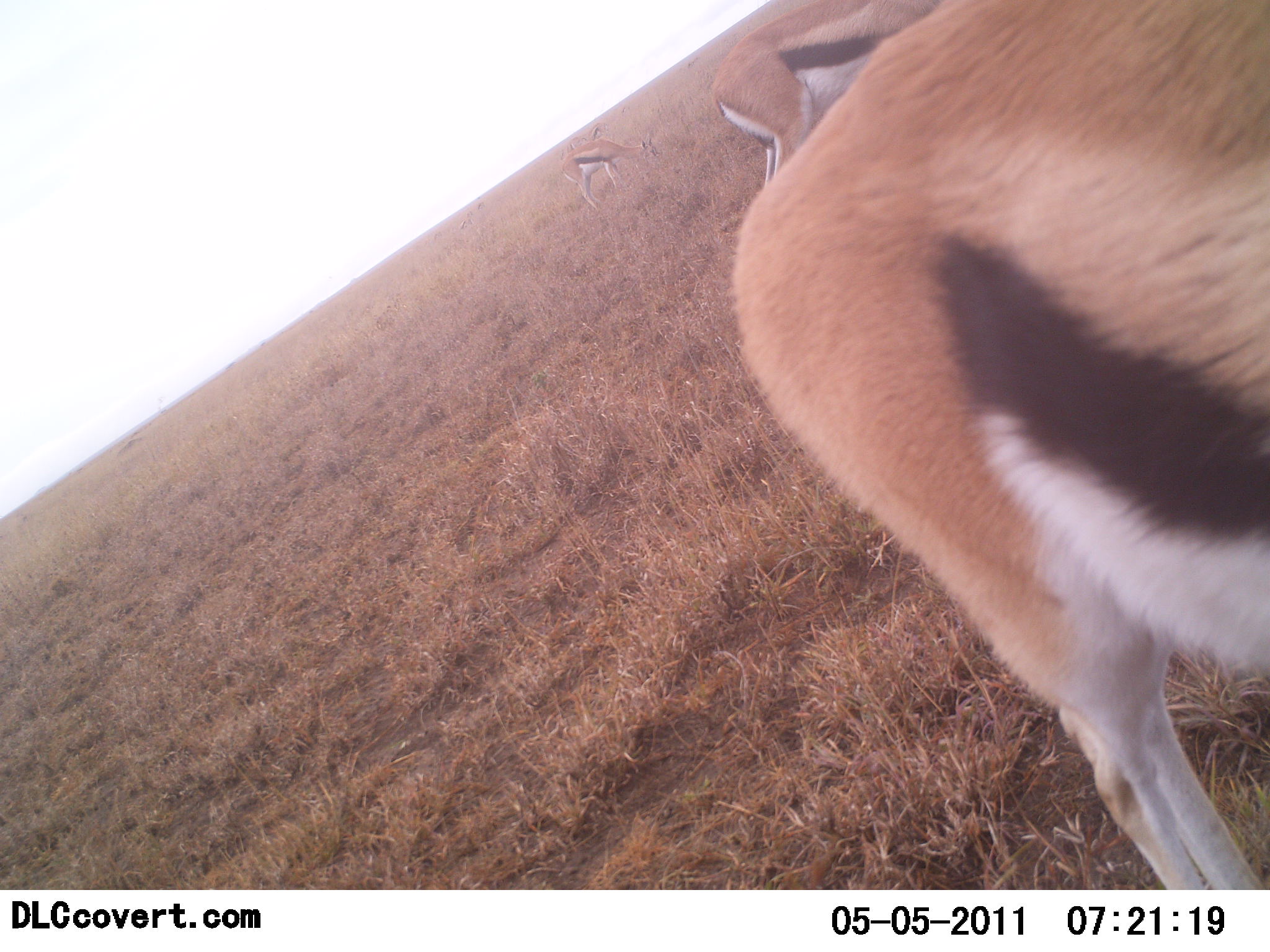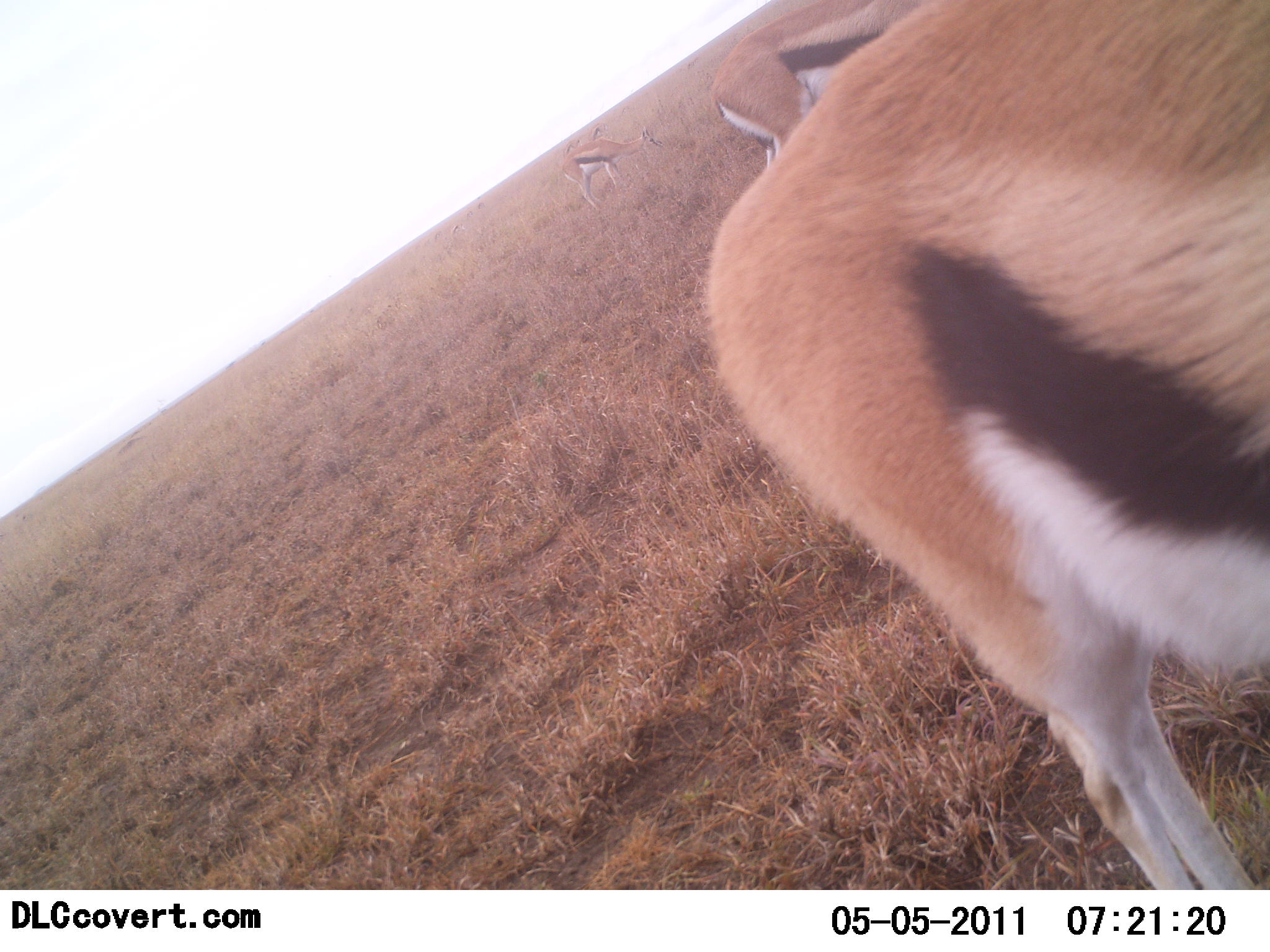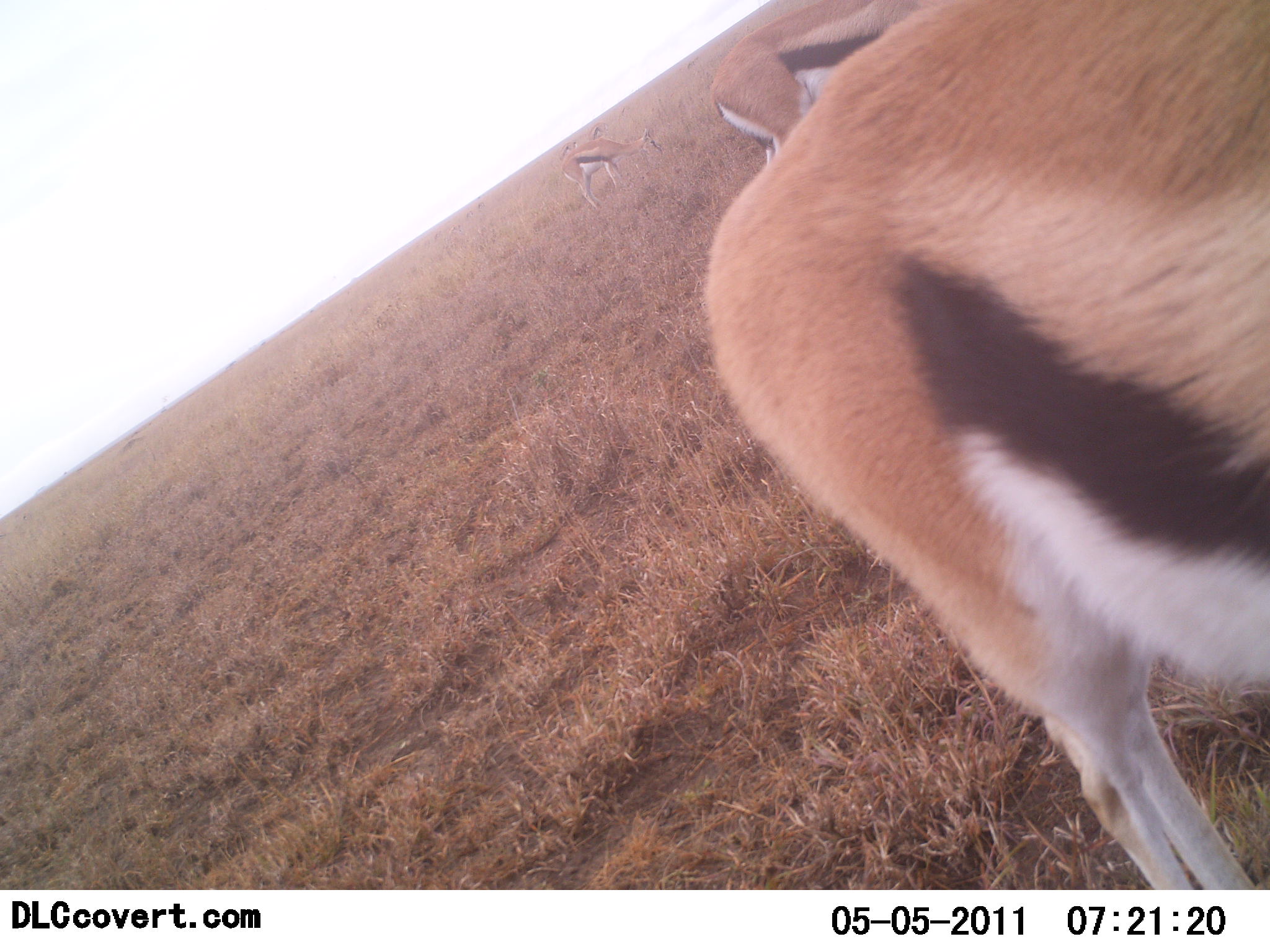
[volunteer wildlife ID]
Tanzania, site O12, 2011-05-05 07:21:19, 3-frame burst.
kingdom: Animalia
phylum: Chordata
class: Mammalia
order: Artiodactyla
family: Bovidae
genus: Eudorcas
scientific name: Eudorcas thomsonii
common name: thomson's gazelle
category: gazellethomsons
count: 3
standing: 46%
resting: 0%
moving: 8%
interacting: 0%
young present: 0%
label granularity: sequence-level